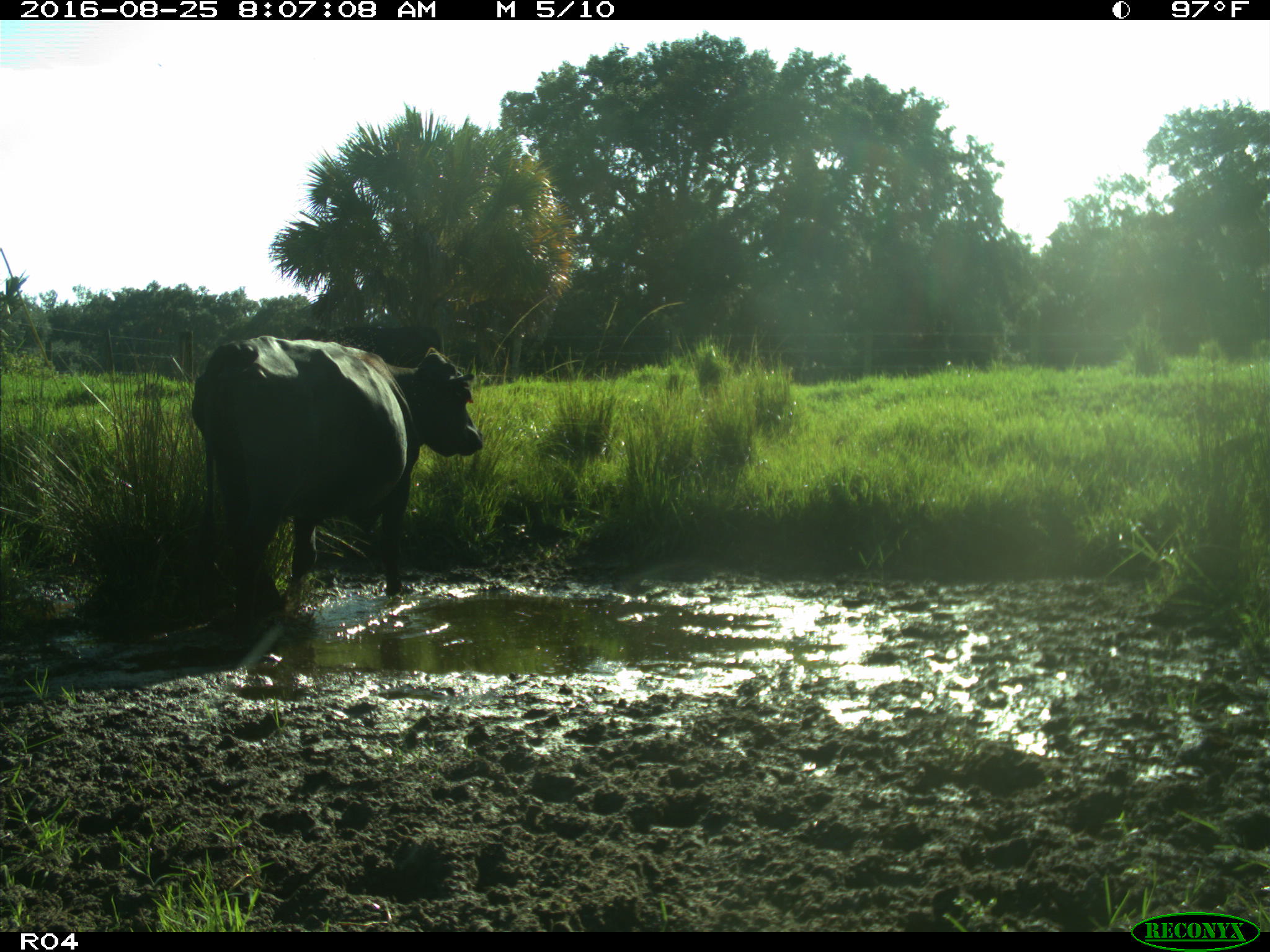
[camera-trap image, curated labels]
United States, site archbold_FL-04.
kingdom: Animalia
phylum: Chordata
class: Mammalia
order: Artiodactyla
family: Bovidae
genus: Bos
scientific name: Bos taurus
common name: domestic cow